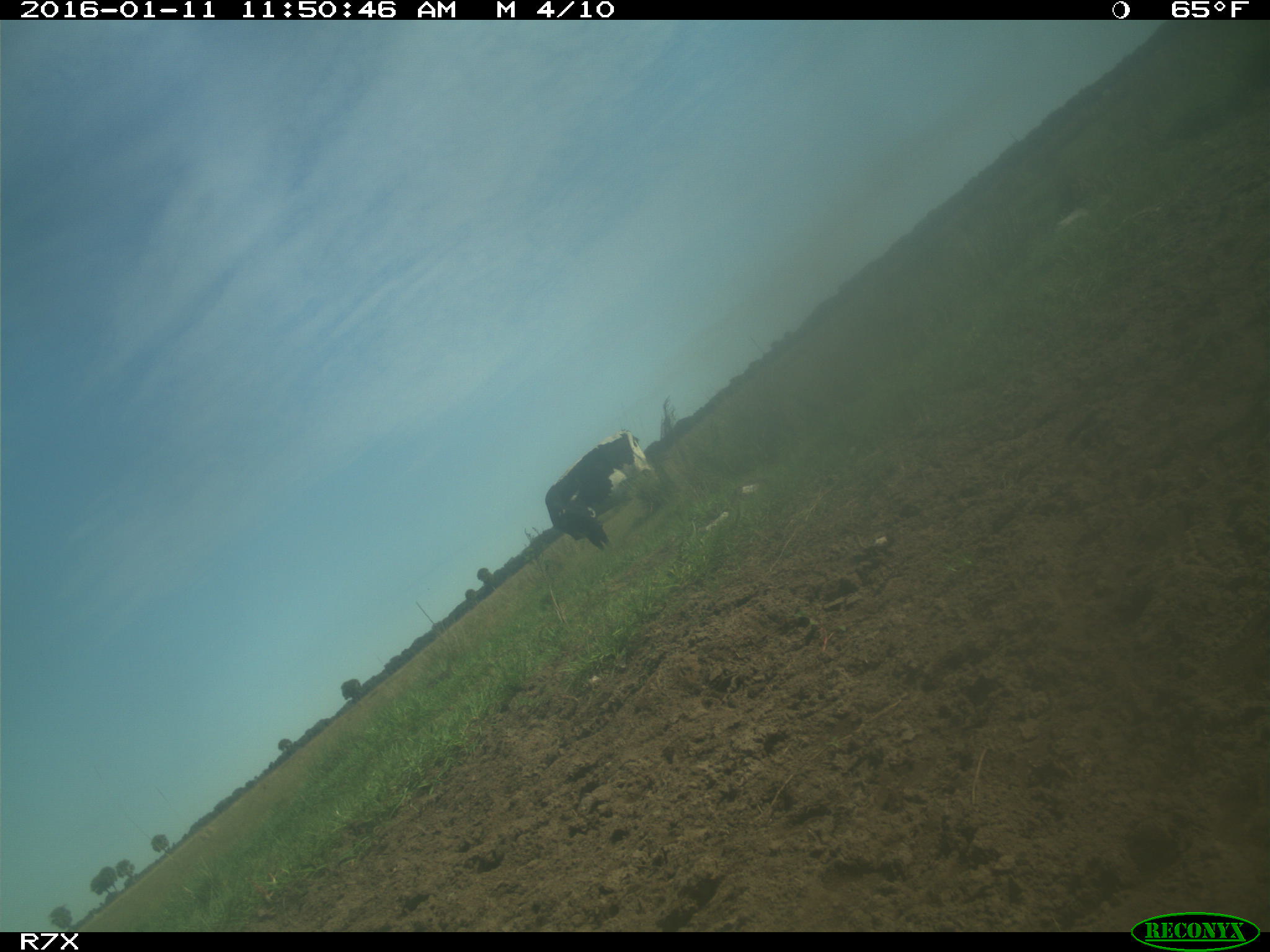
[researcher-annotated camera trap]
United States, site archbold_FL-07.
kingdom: Animalia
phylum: Chordata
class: Mammalia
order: Artiodactyla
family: Bovidae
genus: Bos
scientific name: Bos taurus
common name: domestic cow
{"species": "Bos taurus (domestic cow)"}